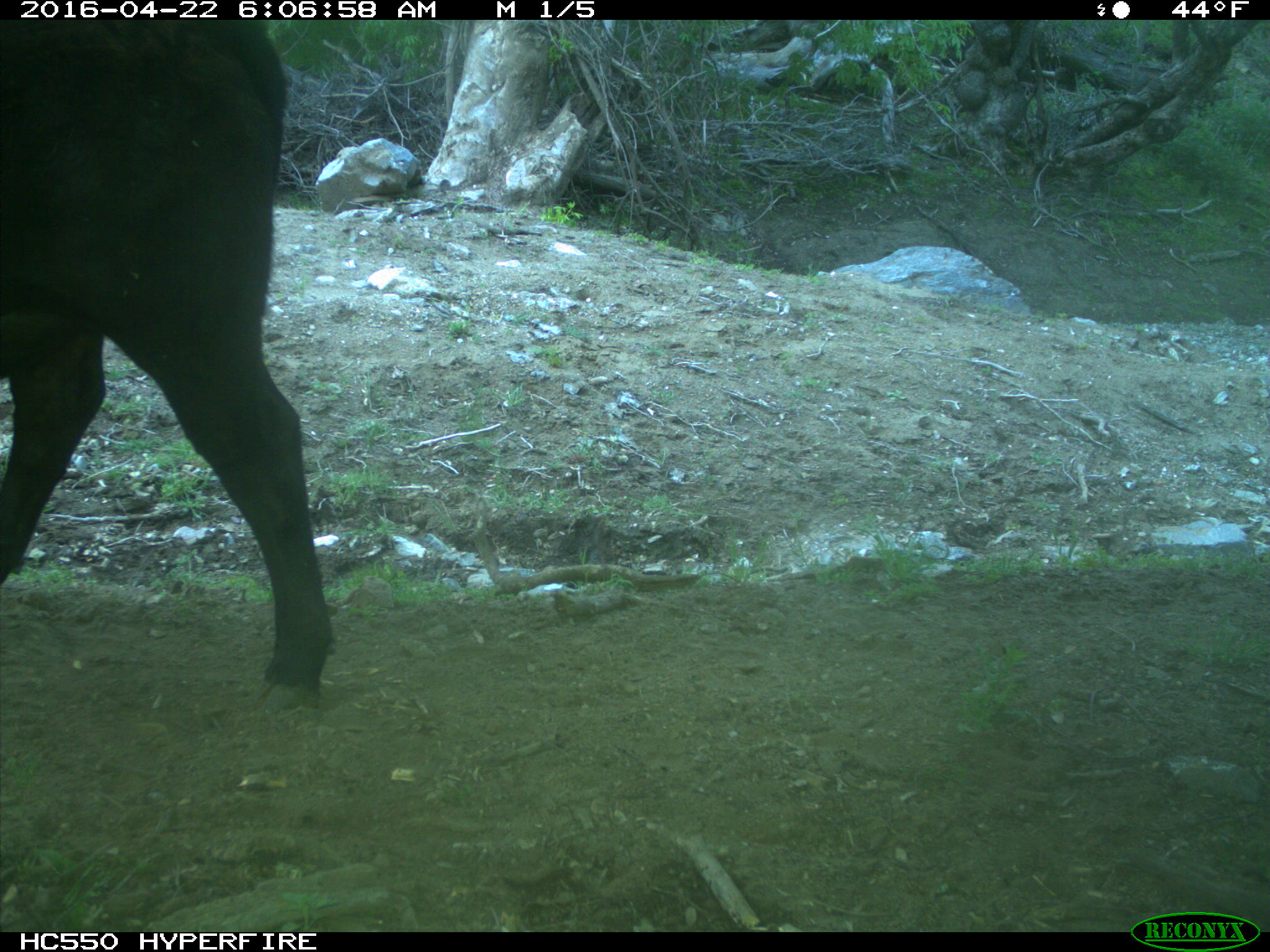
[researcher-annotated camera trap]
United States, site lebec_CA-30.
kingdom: Animalia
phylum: Chordata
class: Mammalia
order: Artiodactyla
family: Bovidae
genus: Bos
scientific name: Bos taurus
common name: domestic cow